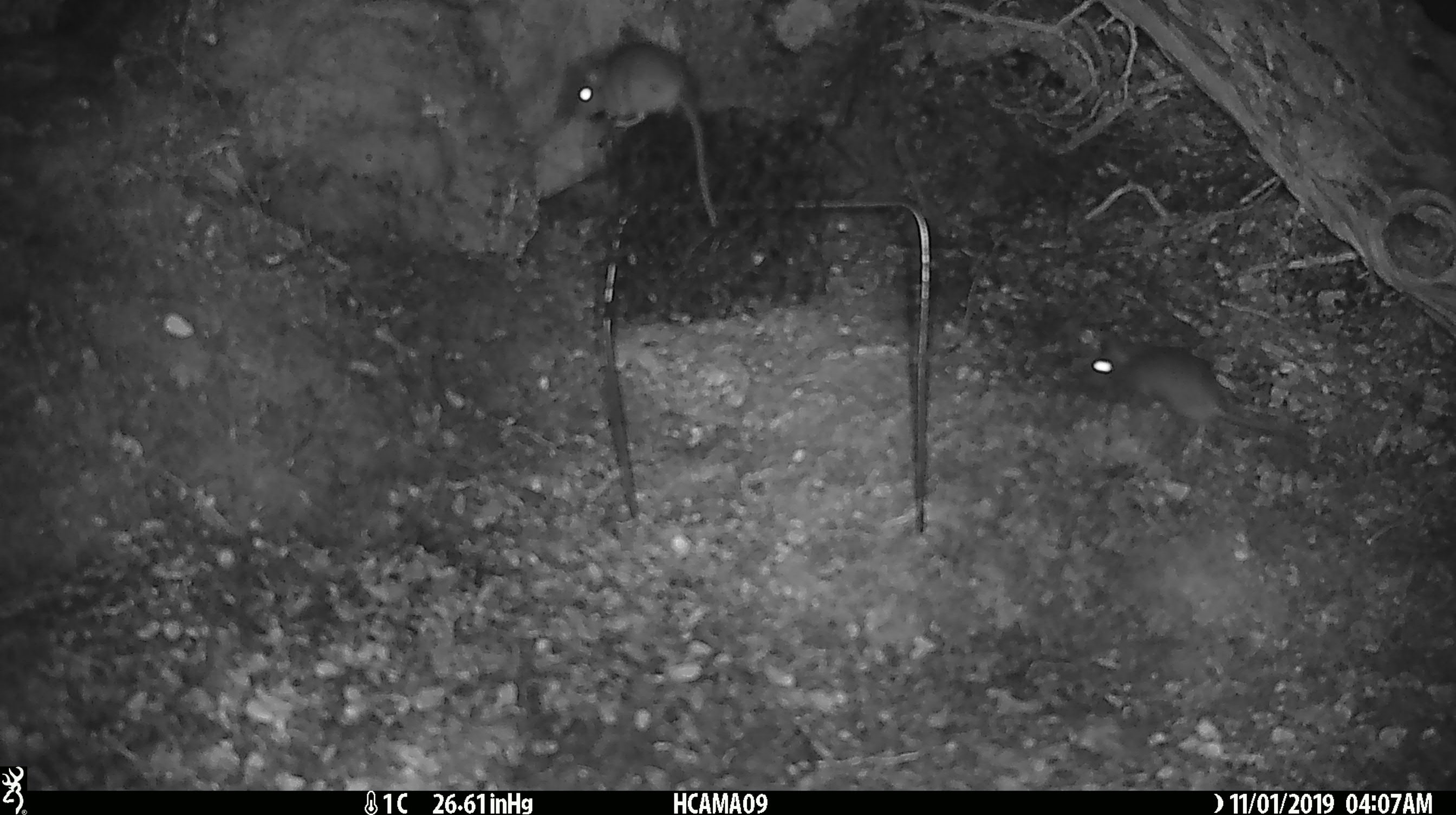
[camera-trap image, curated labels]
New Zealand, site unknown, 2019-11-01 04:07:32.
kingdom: Animalia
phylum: Chordata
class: Mammalia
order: Rodentia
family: Muridae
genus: Mus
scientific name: Mus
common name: mouse